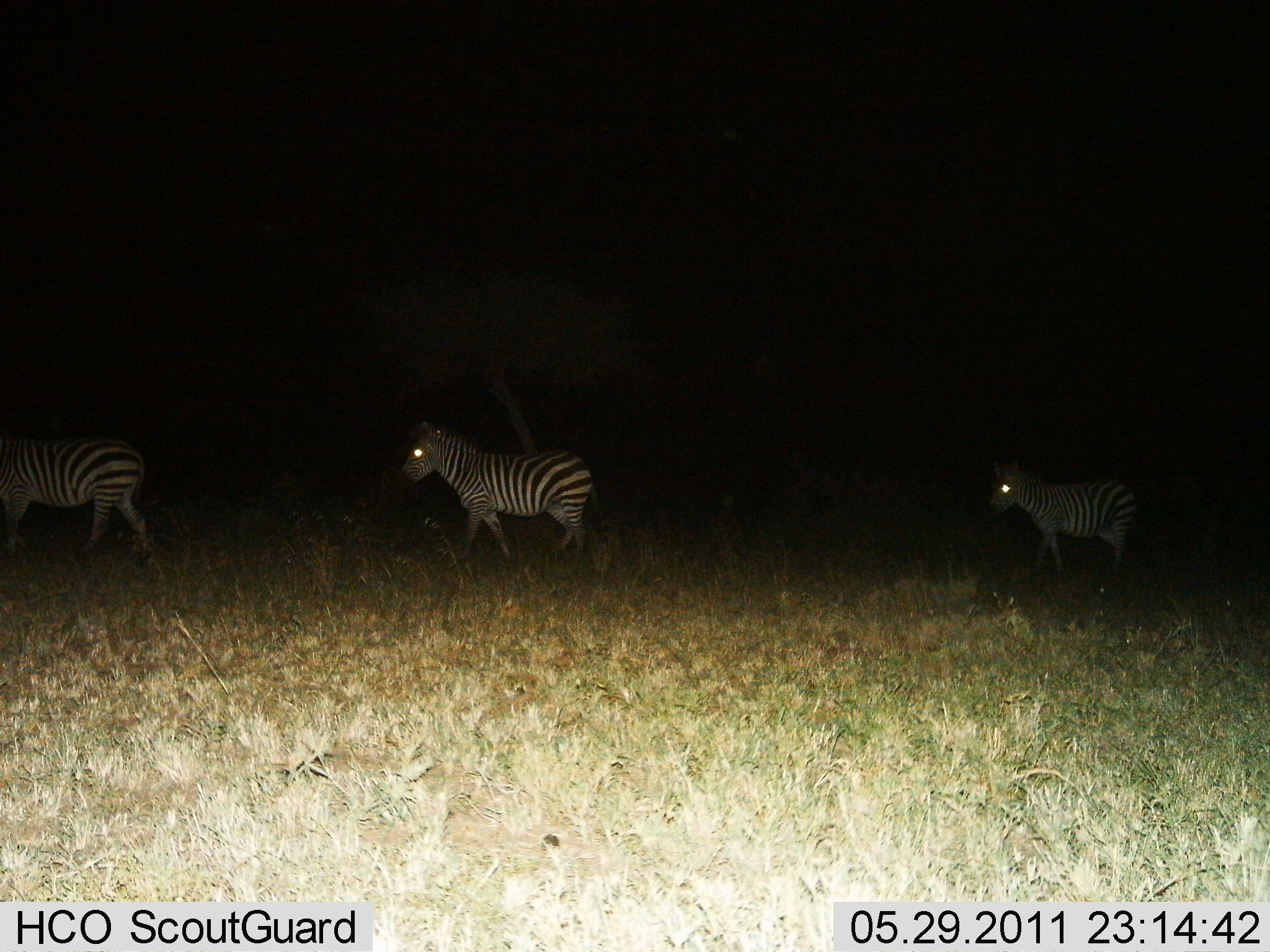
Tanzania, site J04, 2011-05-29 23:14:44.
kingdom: Animalia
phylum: Chordata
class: Mammalia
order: Perissodactyla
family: Equidae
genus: Equus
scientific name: Equus quagga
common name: plains zebra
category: zebra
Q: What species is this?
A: Zebra (plains zebra) (Equus quagga).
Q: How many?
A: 3.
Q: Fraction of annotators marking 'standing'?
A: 8%.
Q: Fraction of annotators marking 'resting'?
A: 0%.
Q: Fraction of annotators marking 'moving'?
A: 100%.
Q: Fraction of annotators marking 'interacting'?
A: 0%.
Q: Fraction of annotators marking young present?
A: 8%.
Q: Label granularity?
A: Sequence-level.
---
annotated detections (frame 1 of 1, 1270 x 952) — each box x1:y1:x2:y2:
animal: 399:421:612:571; 0:434:153:562; 989:459:1140:588